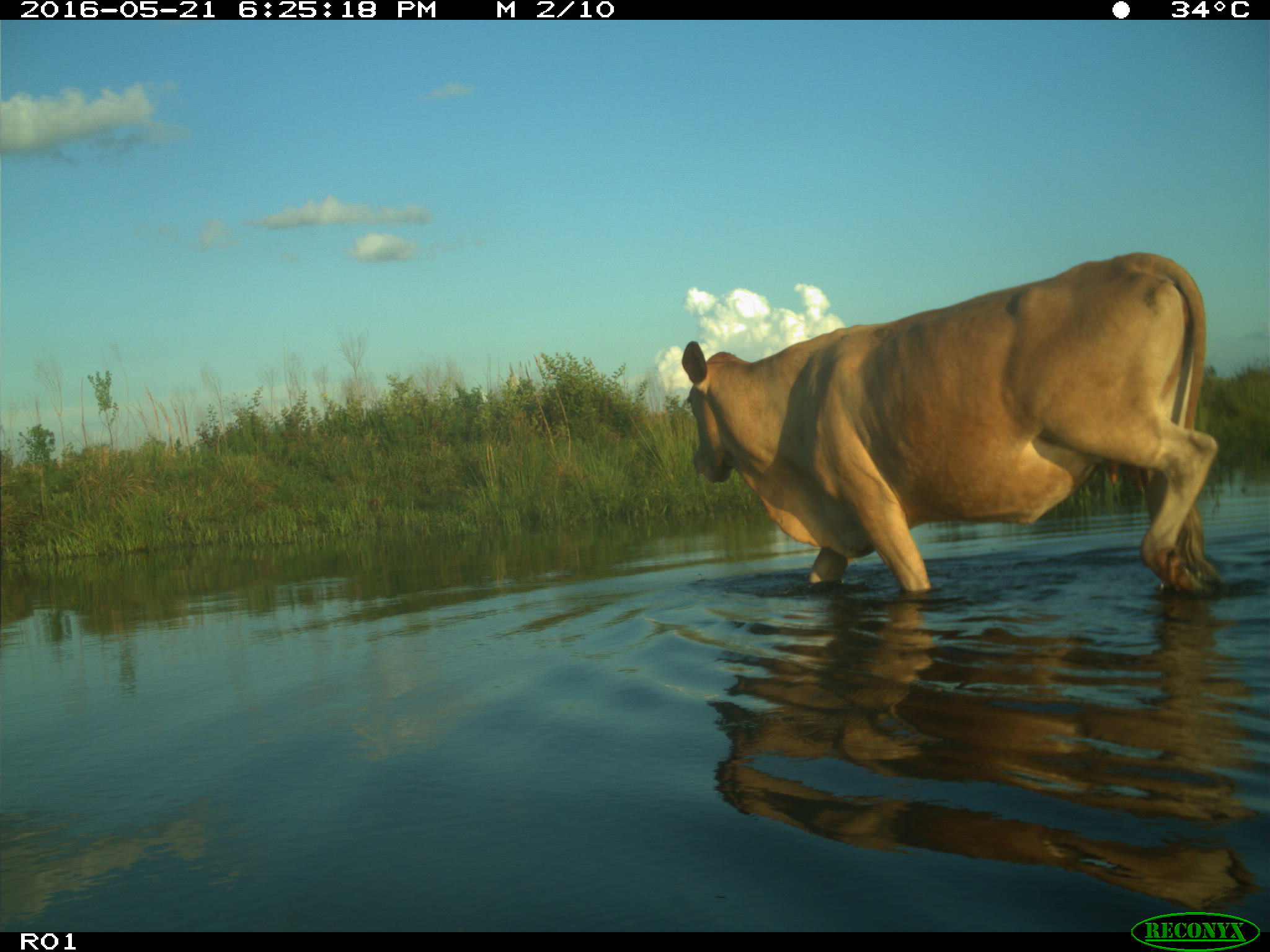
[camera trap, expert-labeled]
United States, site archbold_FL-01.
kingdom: Animalia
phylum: Chordata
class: Mammalia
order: Artiodactyla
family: Bovidae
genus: Bos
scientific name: Bos taurus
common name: domestic cow